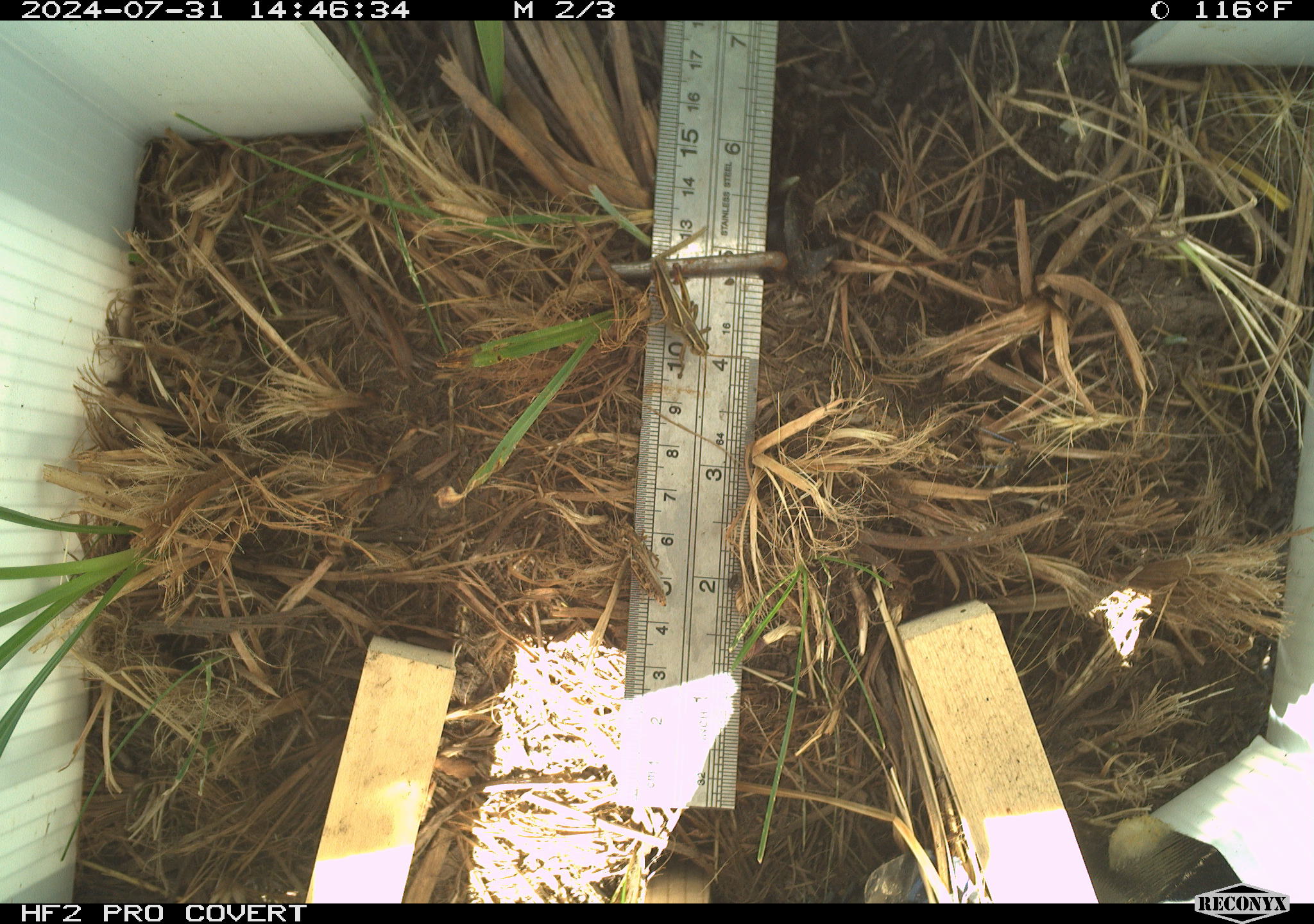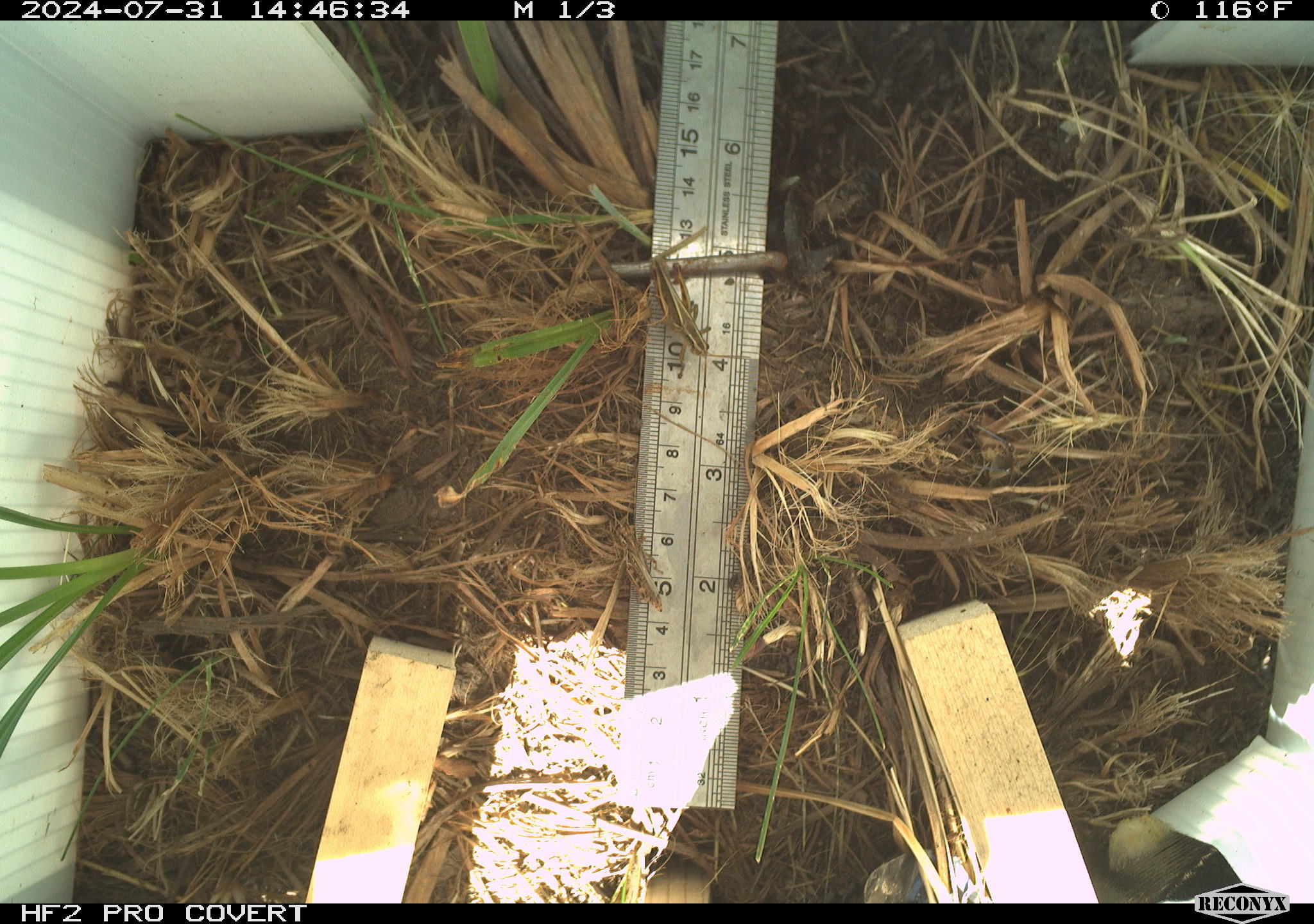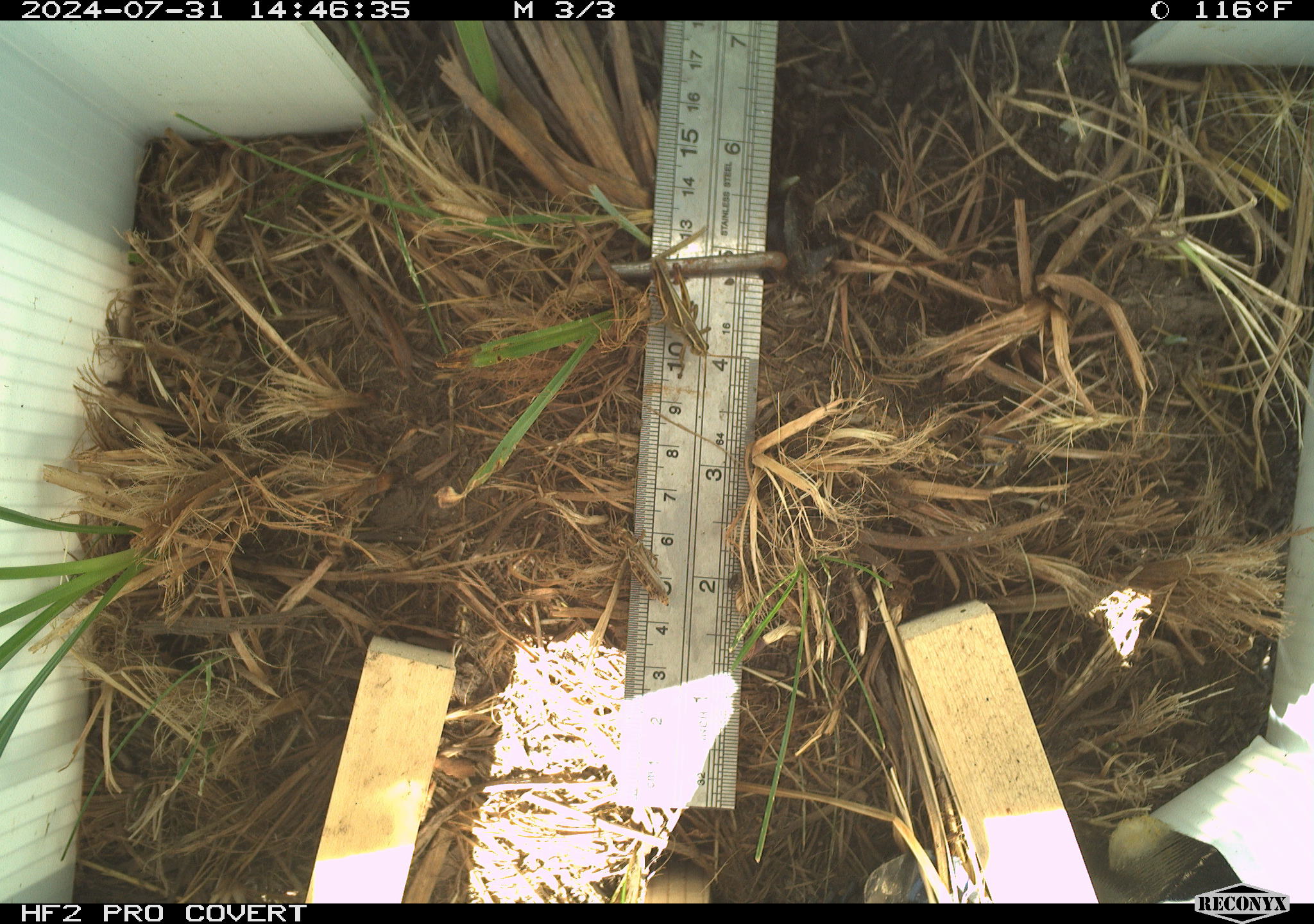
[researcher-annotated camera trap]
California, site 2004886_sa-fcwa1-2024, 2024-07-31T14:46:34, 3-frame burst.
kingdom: Animalia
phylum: Arthropoda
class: Insecta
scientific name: Insecta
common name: insect